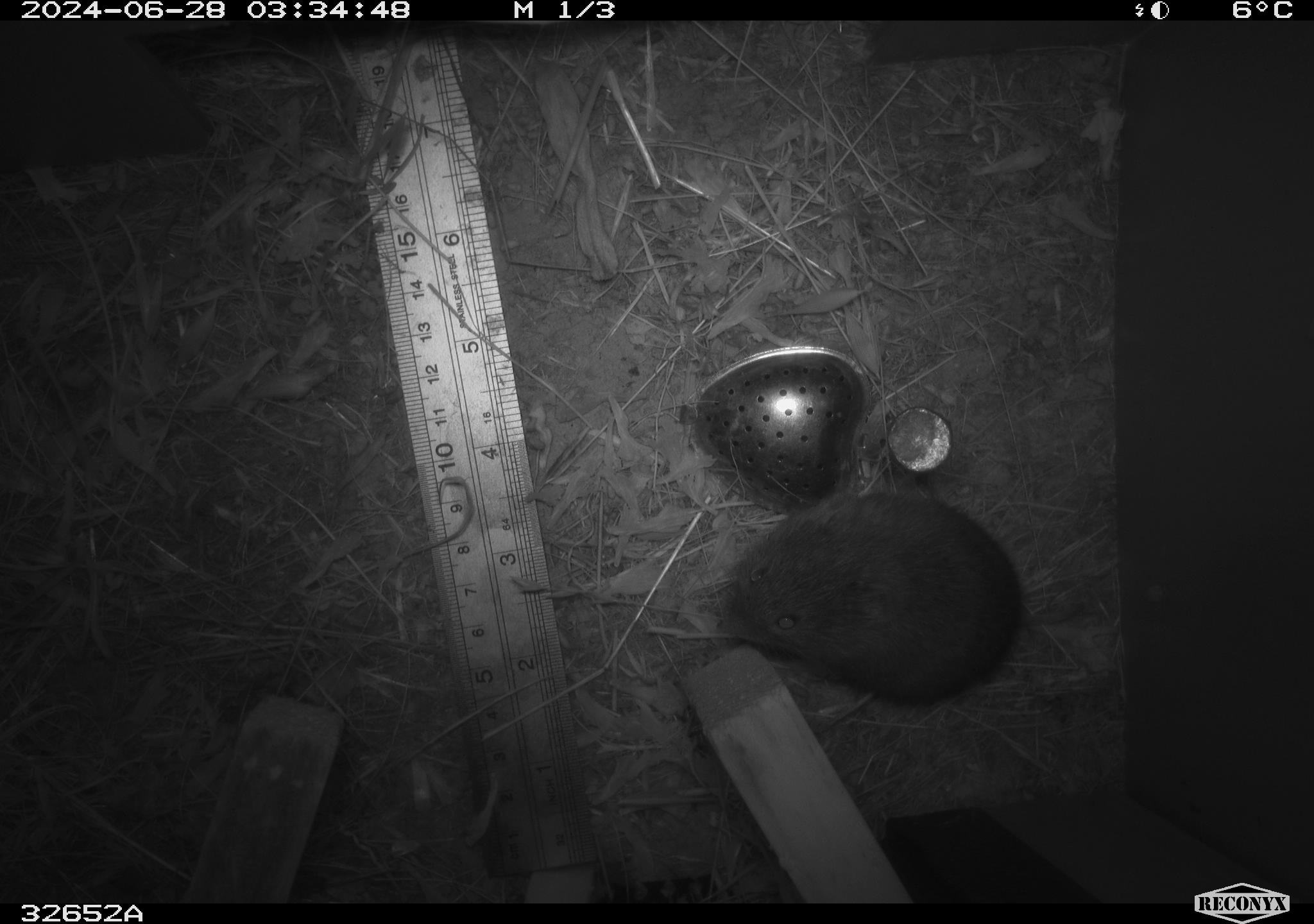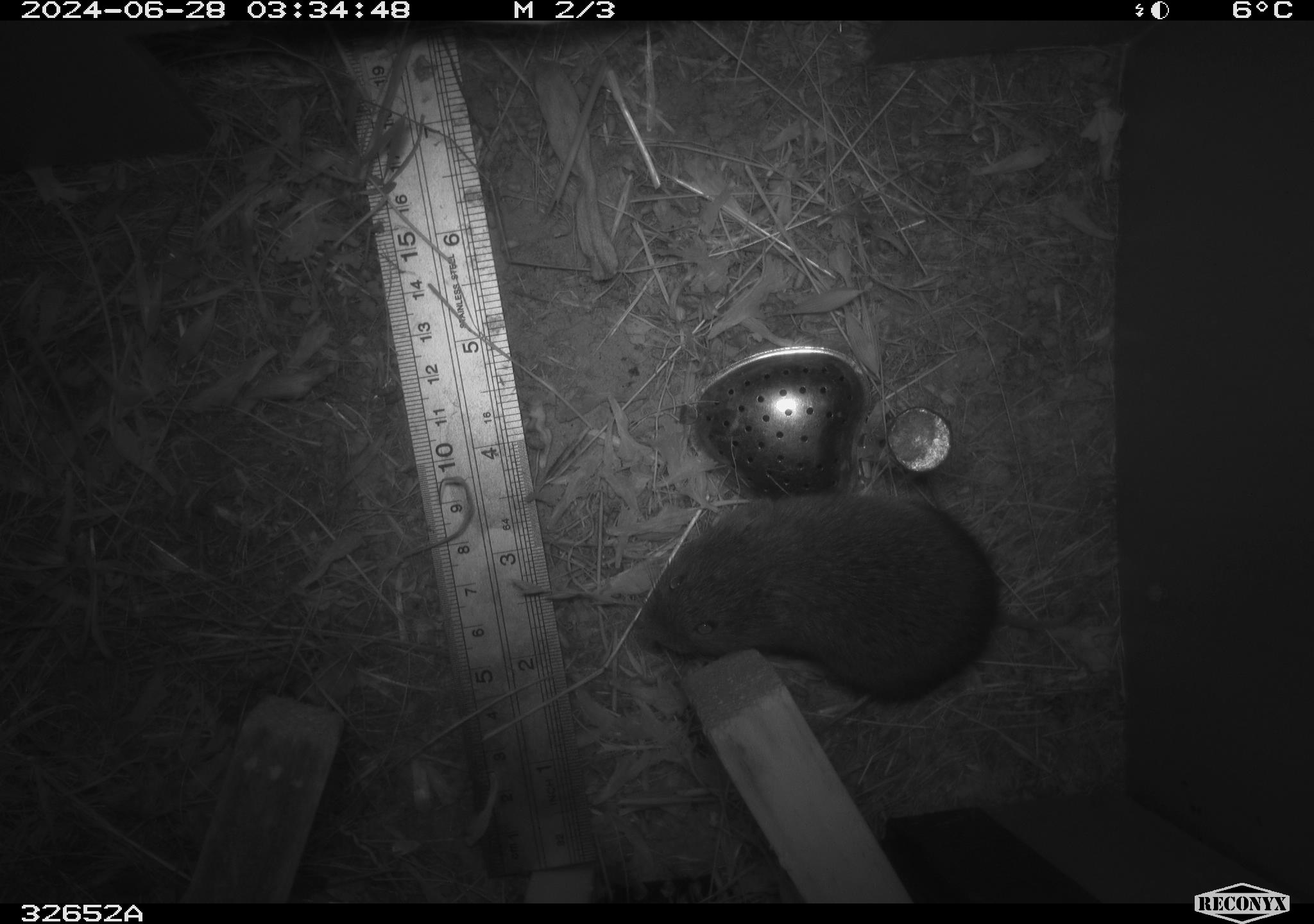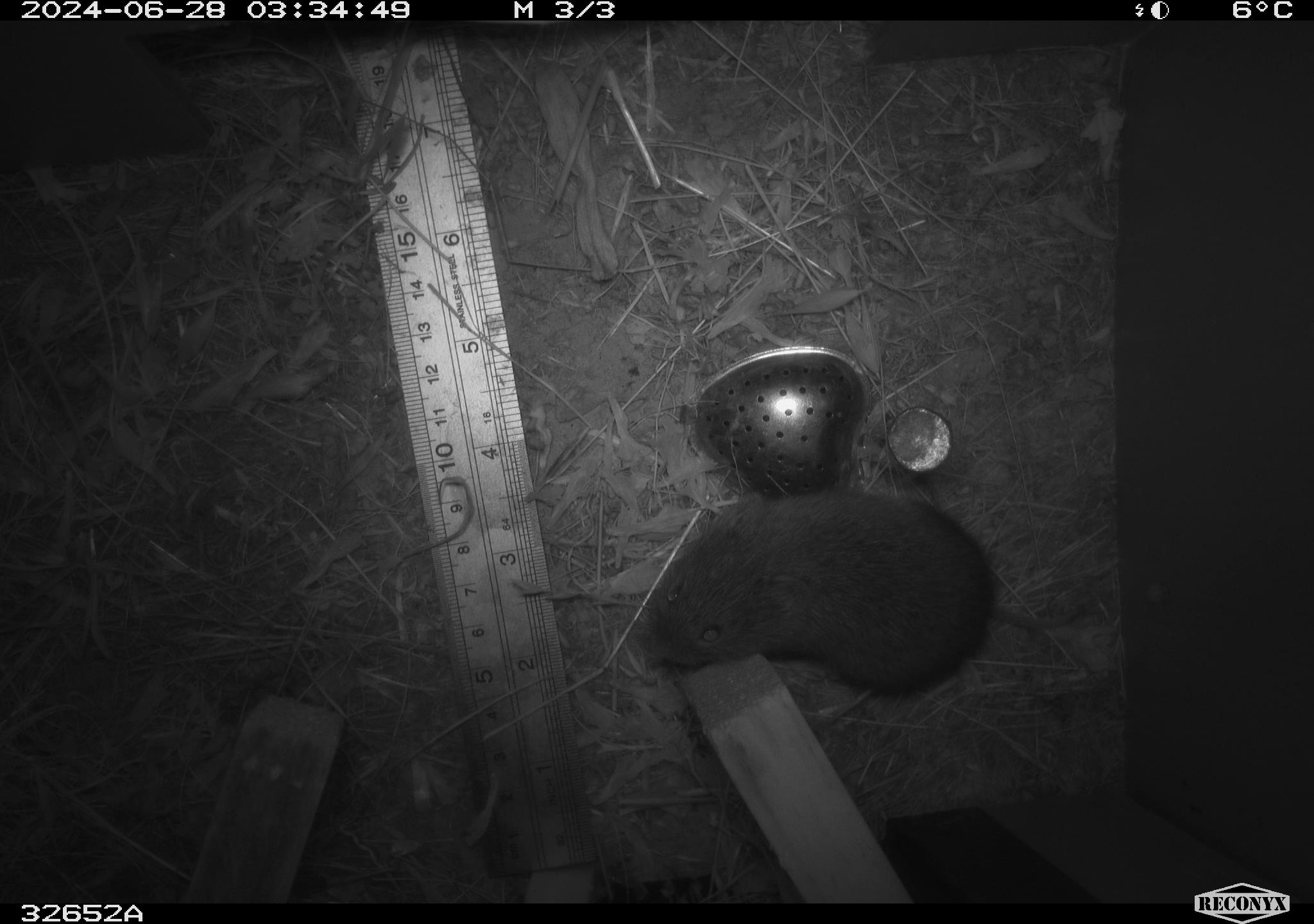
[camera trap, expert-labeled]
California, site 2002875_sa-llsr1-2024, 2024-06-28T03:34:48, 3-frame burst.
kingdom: Animalia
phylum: Chordata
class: Mammalia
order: Rodentia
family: Cricetidae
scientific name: Arvicolinae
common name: voles, lemmings, and muskrats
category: arvicolinae subfamily